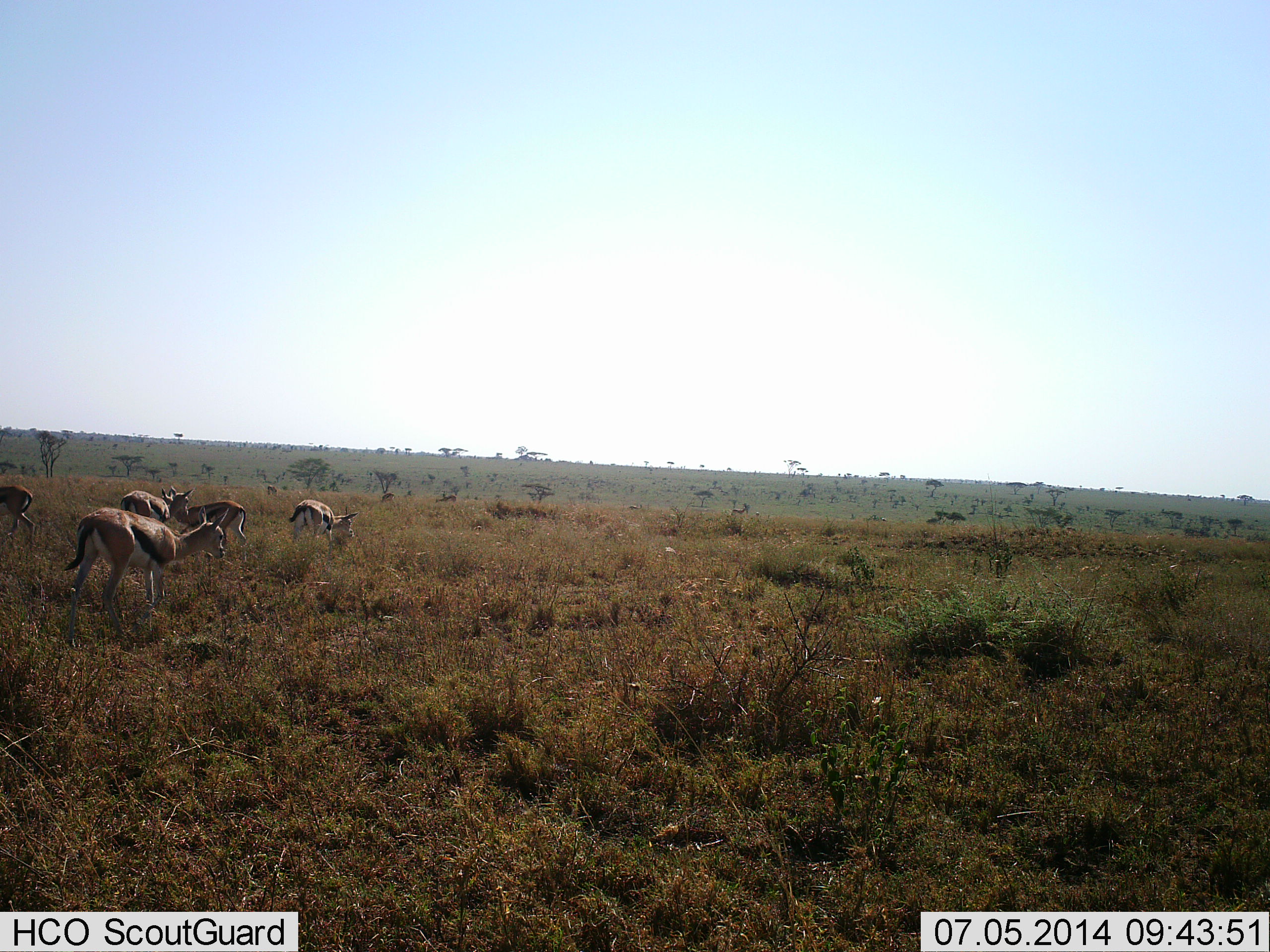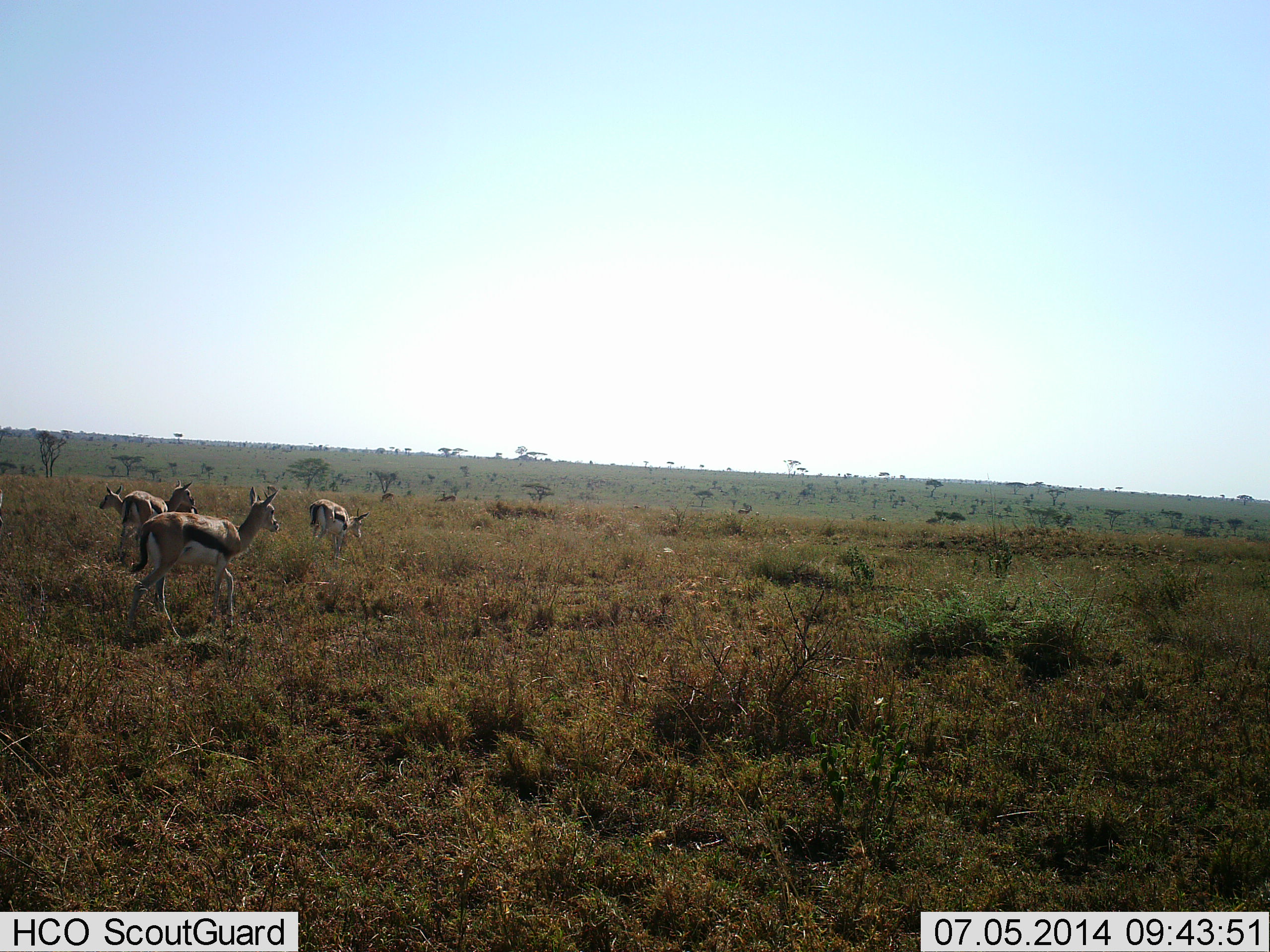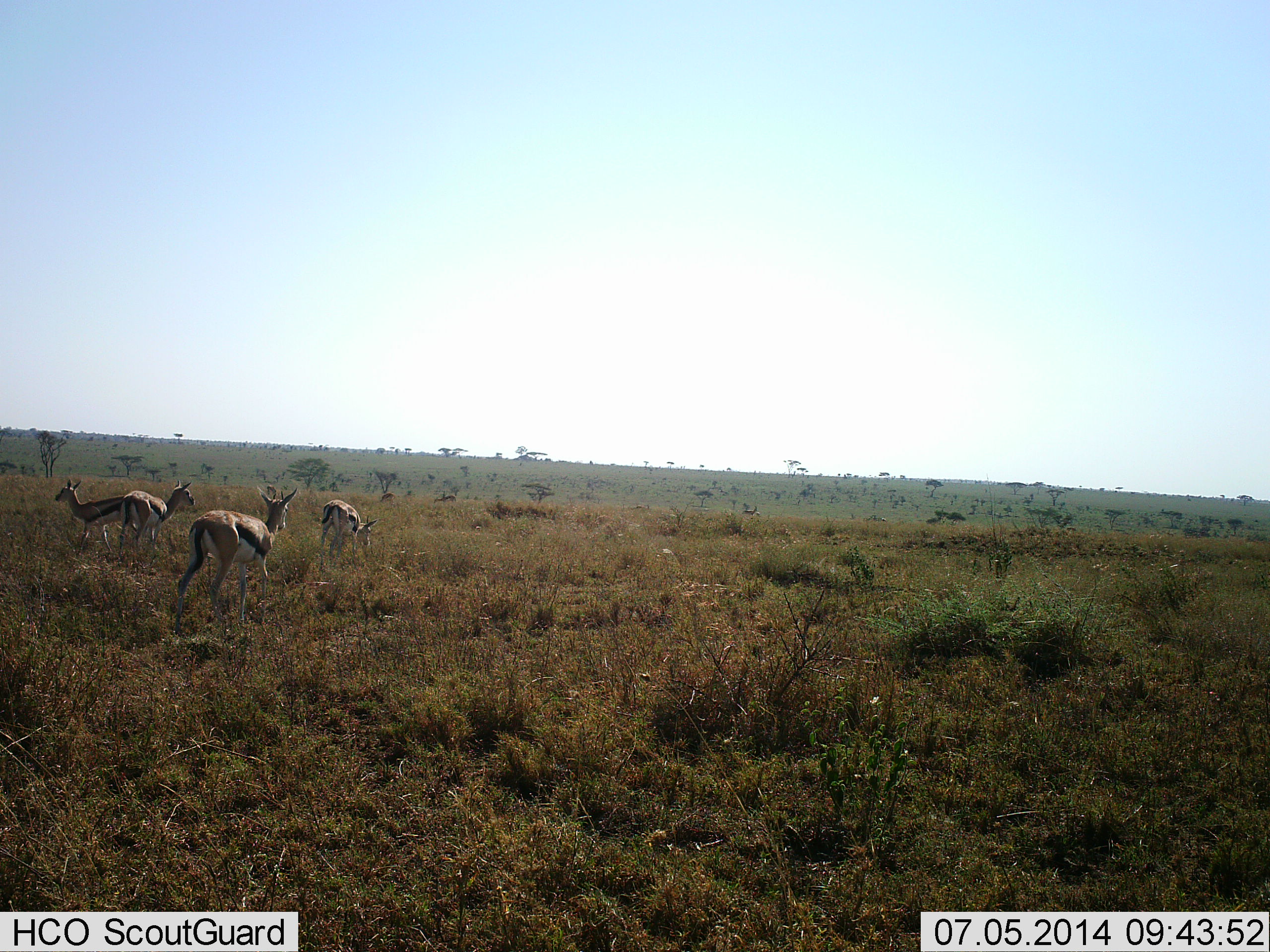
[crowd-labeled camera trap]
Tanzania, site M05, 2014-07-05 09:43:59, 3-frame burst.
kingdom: Animalia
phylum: Chordata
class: Mammalia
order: Artiodactyla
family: Bovidae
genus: Eudorcas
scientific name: Eudorcas thomsonii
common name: thomson's gazelle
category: gazellethomsons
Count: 5.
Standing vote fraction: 50%.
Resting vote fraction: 0%.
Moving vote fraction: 70%.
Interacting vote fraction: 0%.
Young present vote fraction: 10%.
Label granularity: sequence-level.